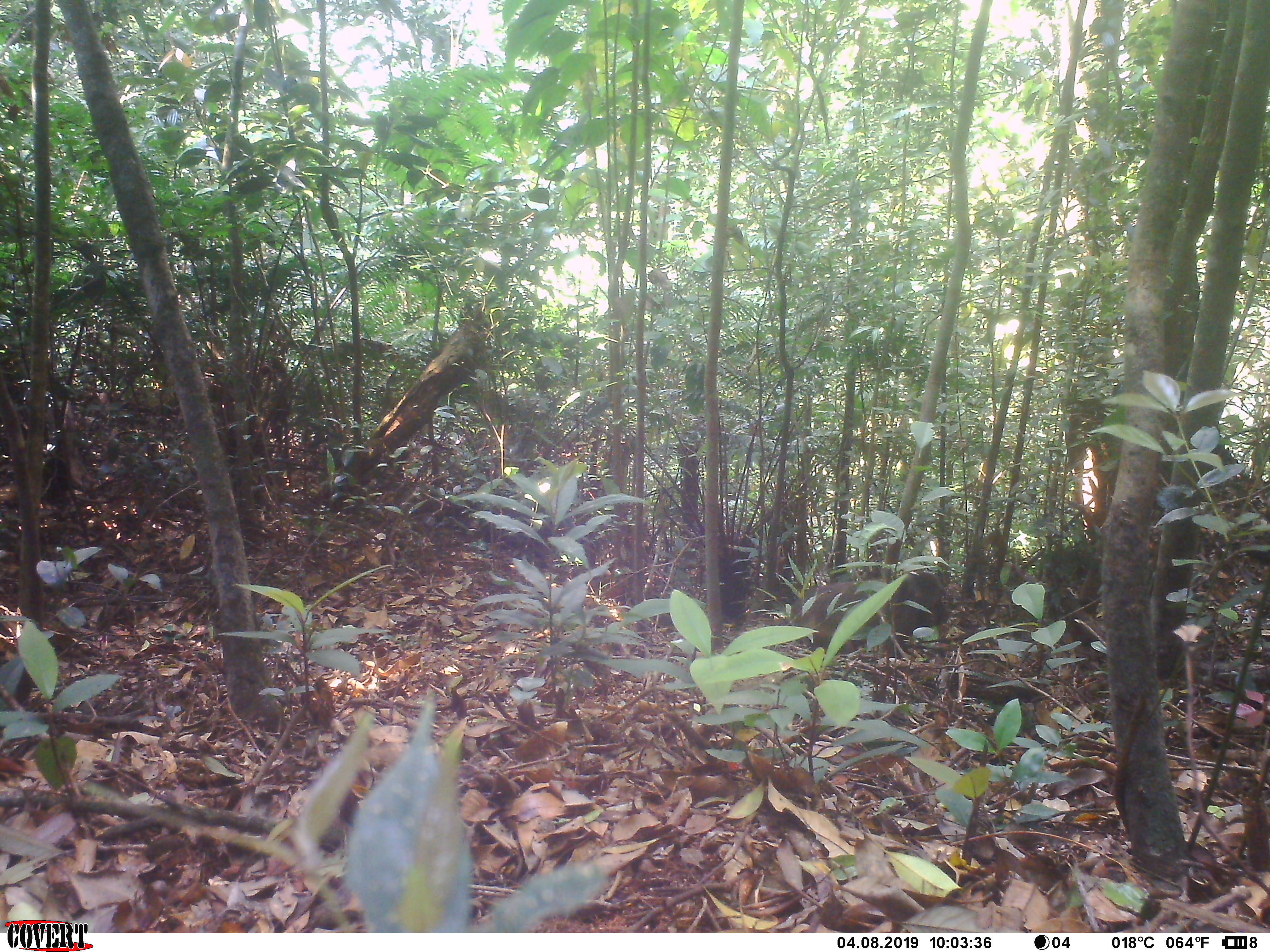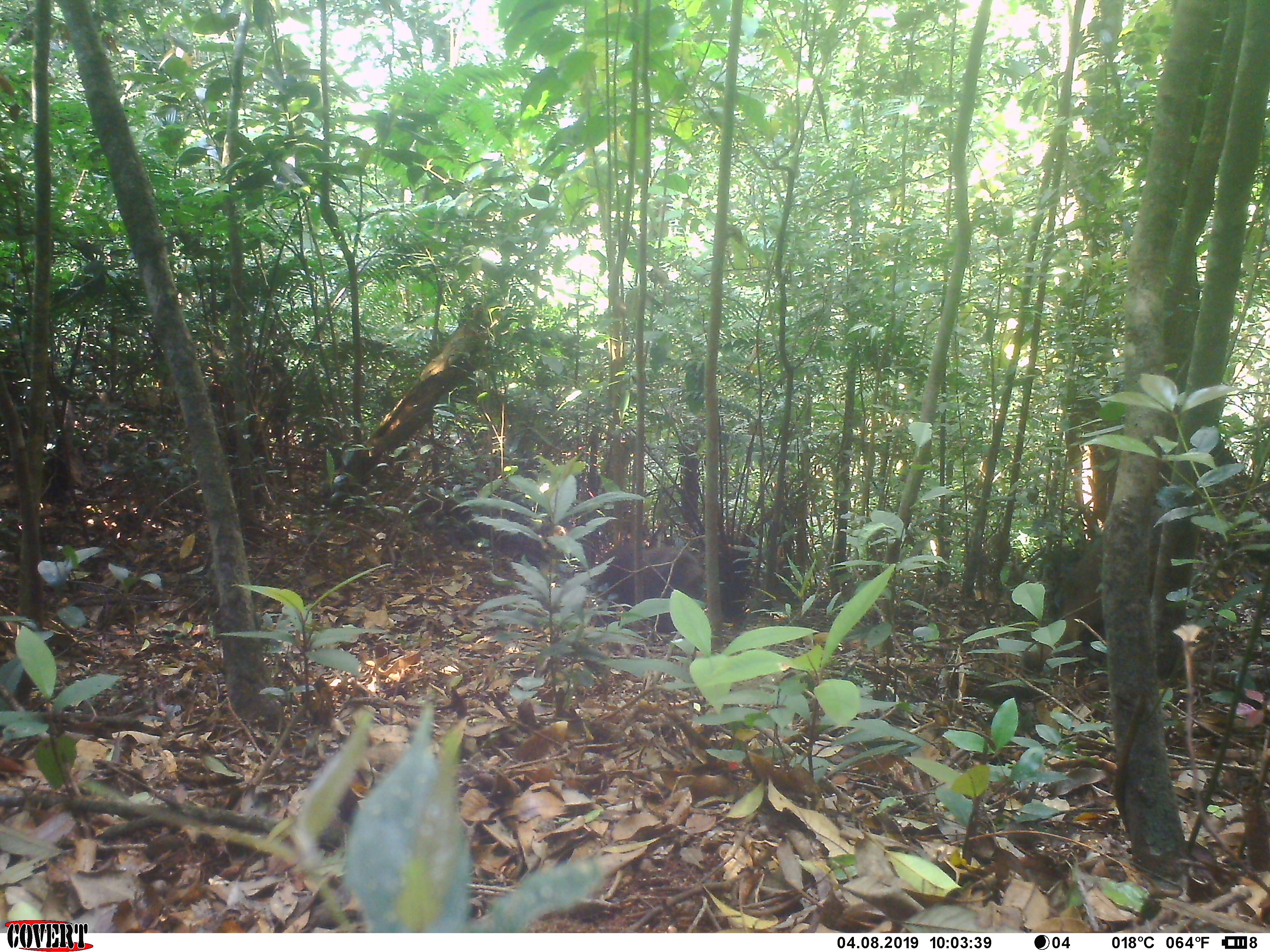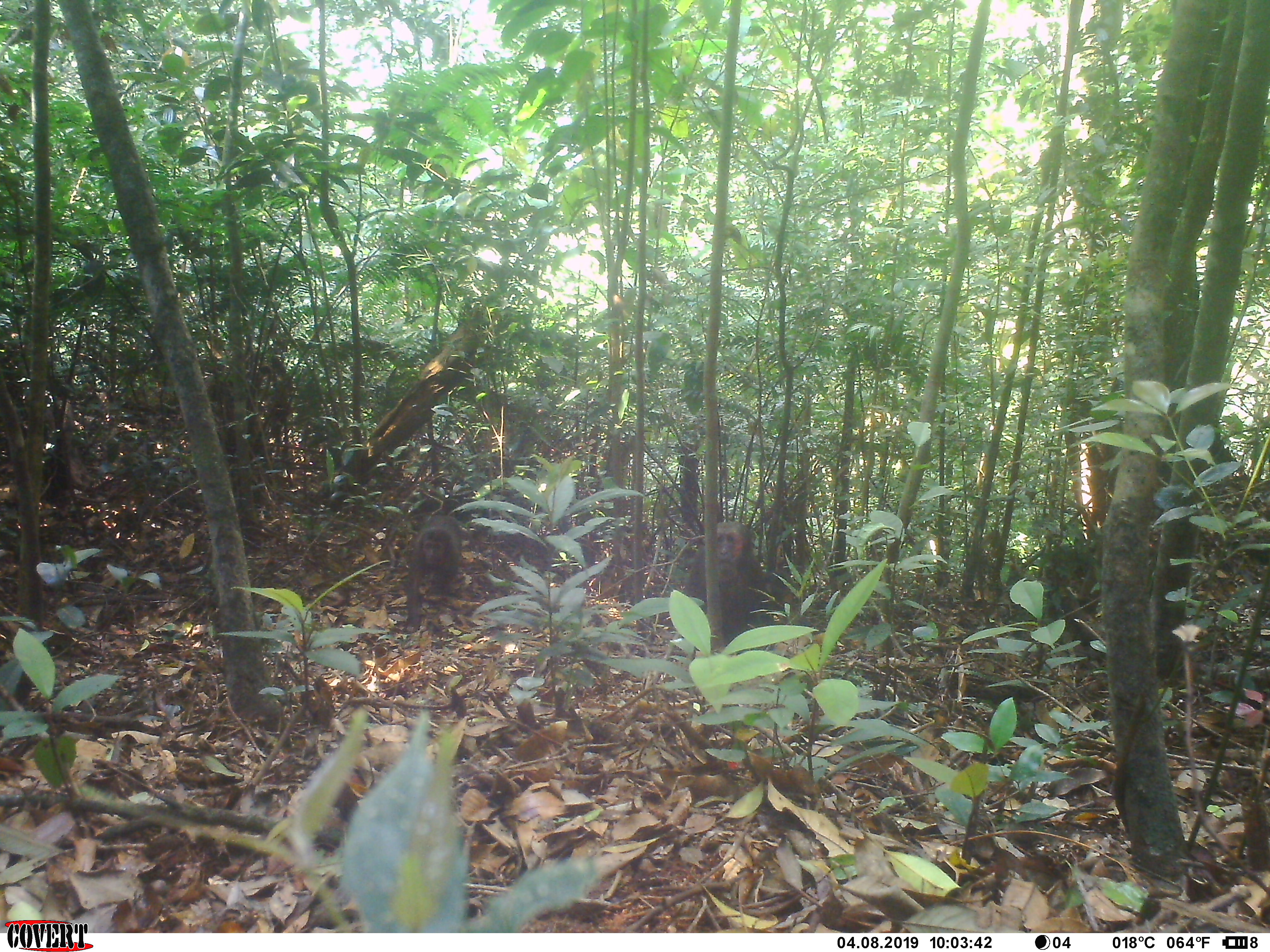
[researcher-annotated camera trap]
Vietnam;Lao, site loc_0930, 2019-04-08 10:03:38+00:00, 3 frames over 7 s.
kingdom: Animalia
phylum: Chordata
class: Mammalia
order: Primates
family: Cercopithecidae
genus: Macaca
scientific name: Macaca arctoides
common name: stump-tailed macaque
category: stump tailed macaque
Stump tailed macaque (stump-tailed macaque) (Macaca arctoides). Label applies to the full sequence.